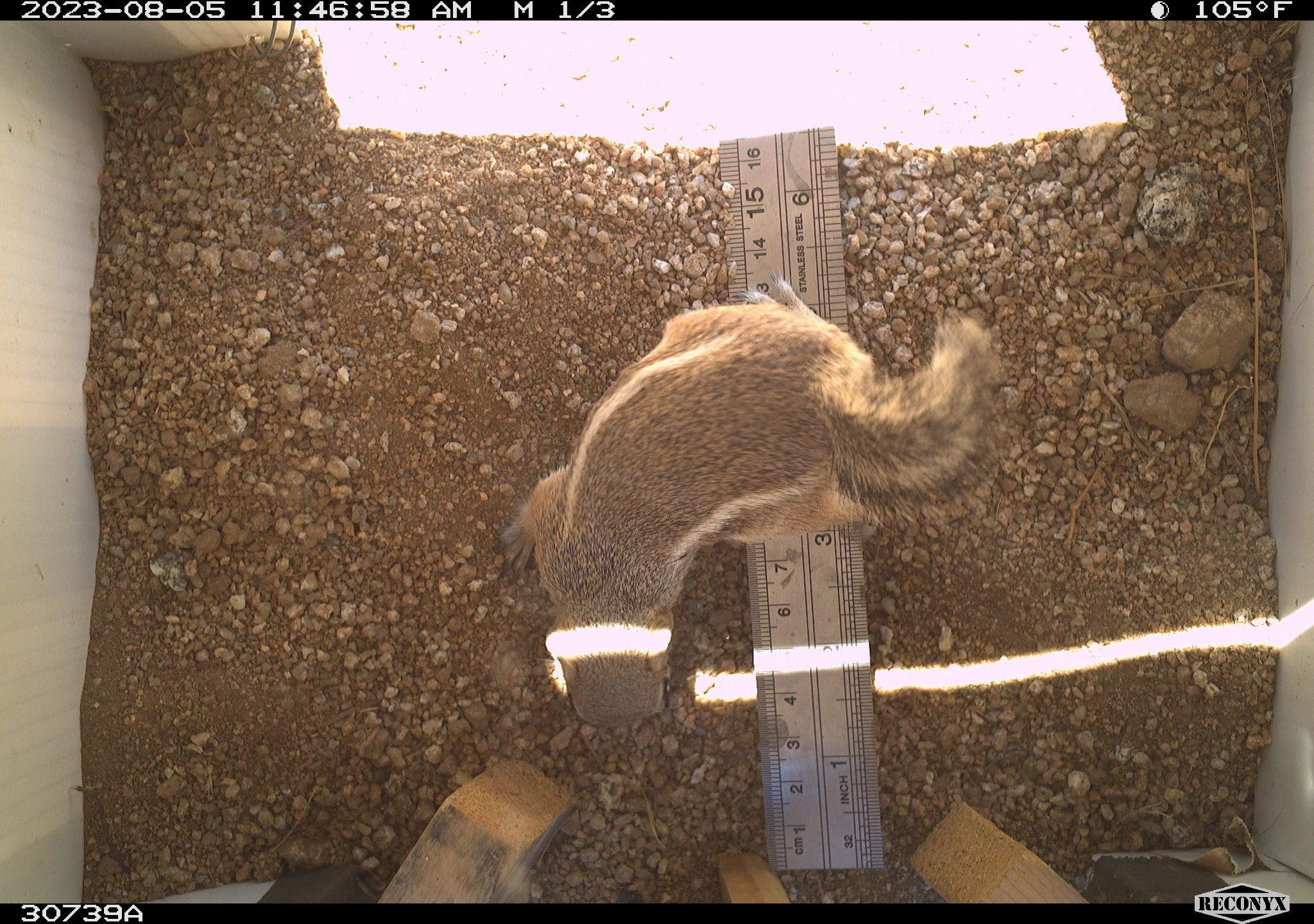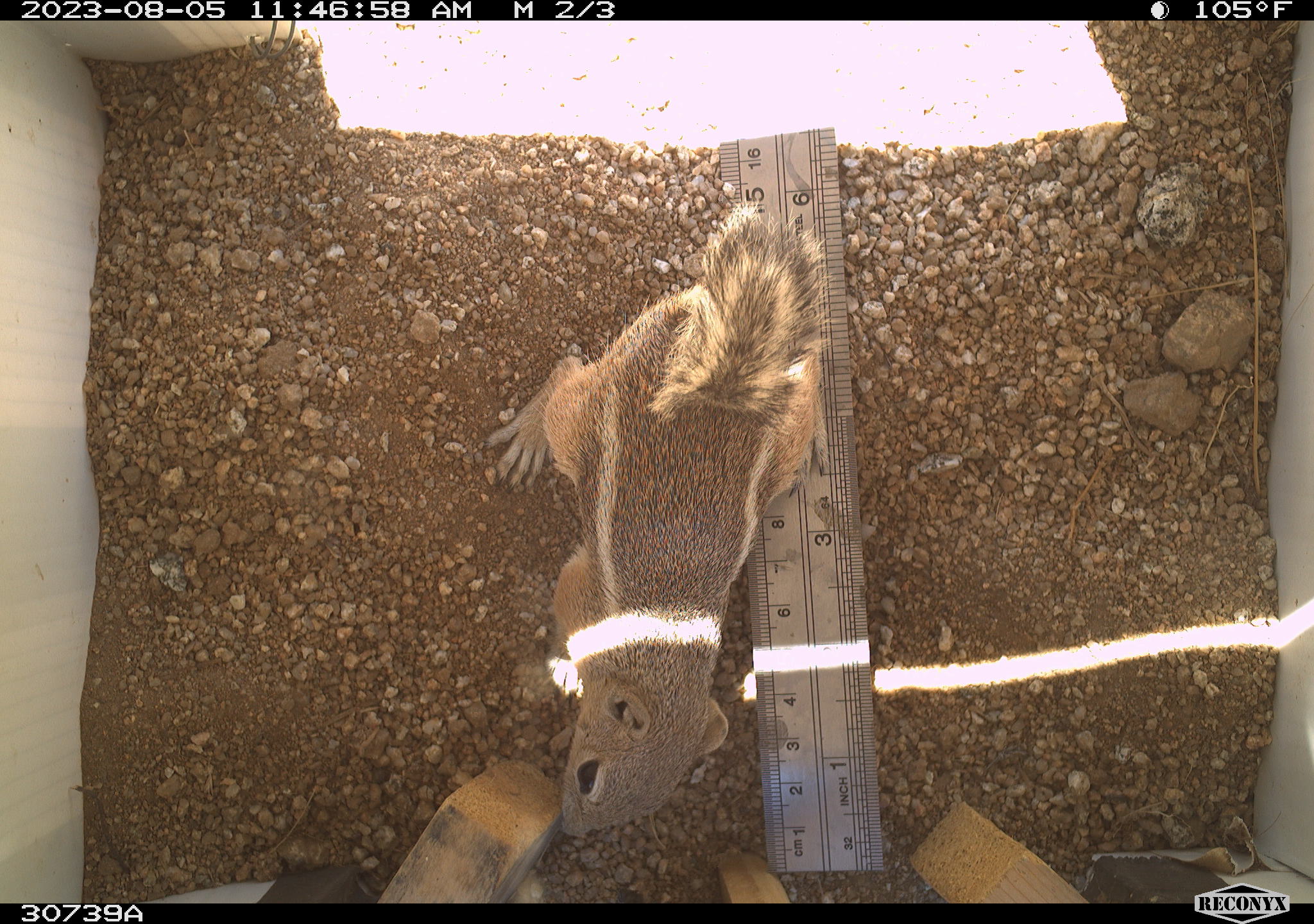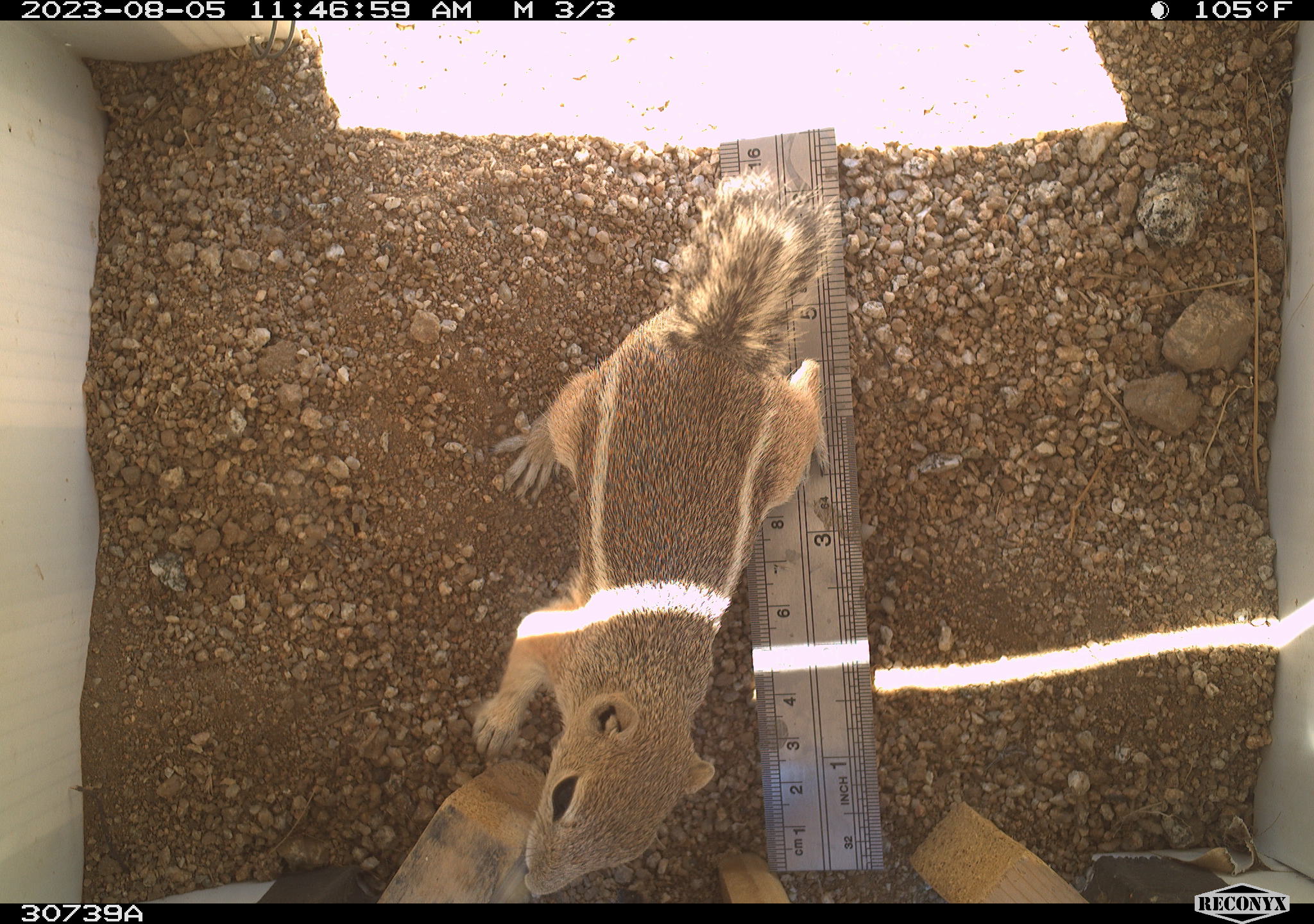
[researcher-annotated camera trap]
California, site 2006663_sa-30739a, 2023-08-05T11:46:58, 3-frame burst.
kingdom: Animalia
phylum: Chordata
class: Mammalia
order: Rodentia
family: Sciuridae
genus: Ammospermophilus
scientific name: Ammospermophilus leucurus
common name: white-tailed antelope squirrel